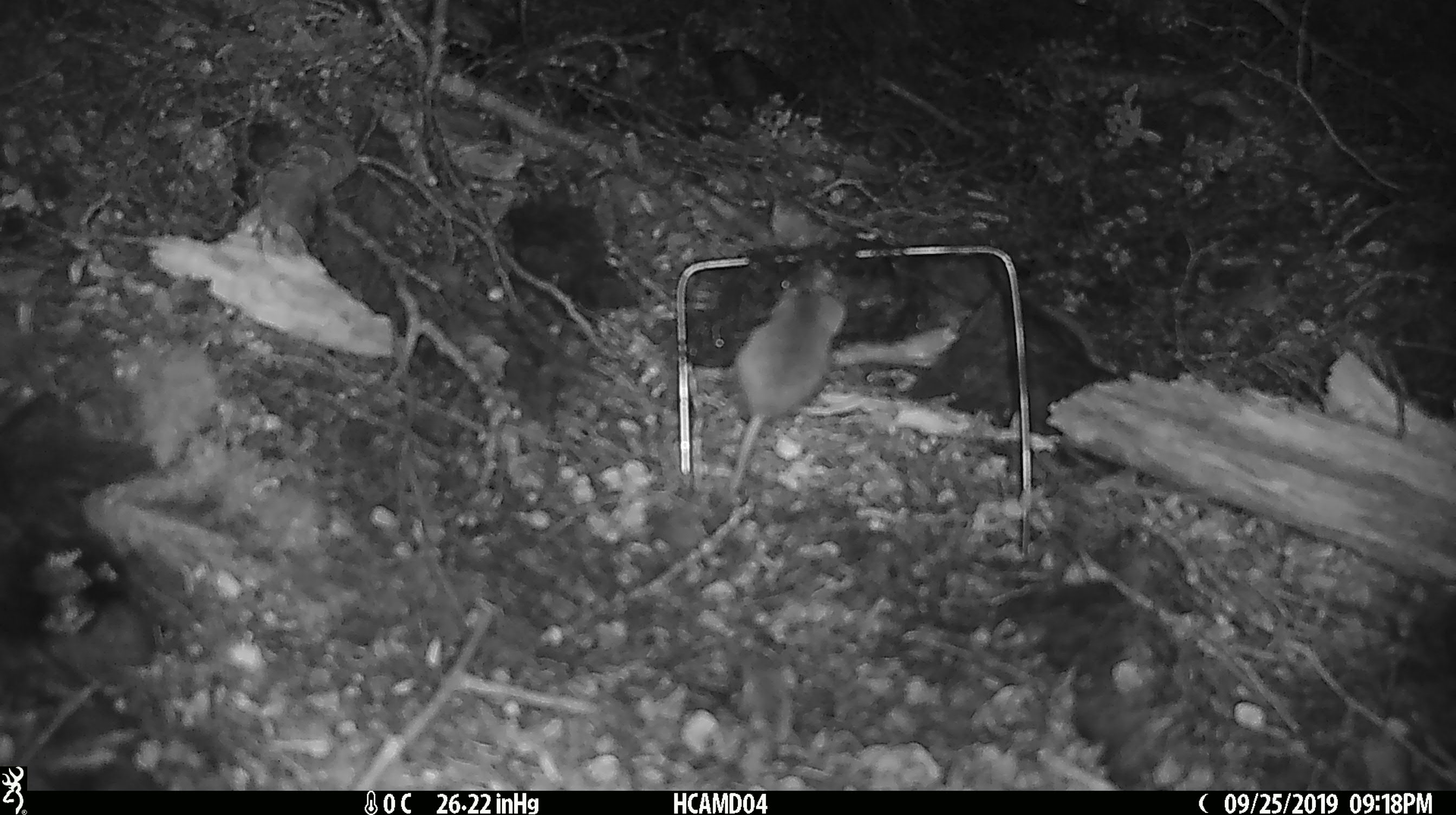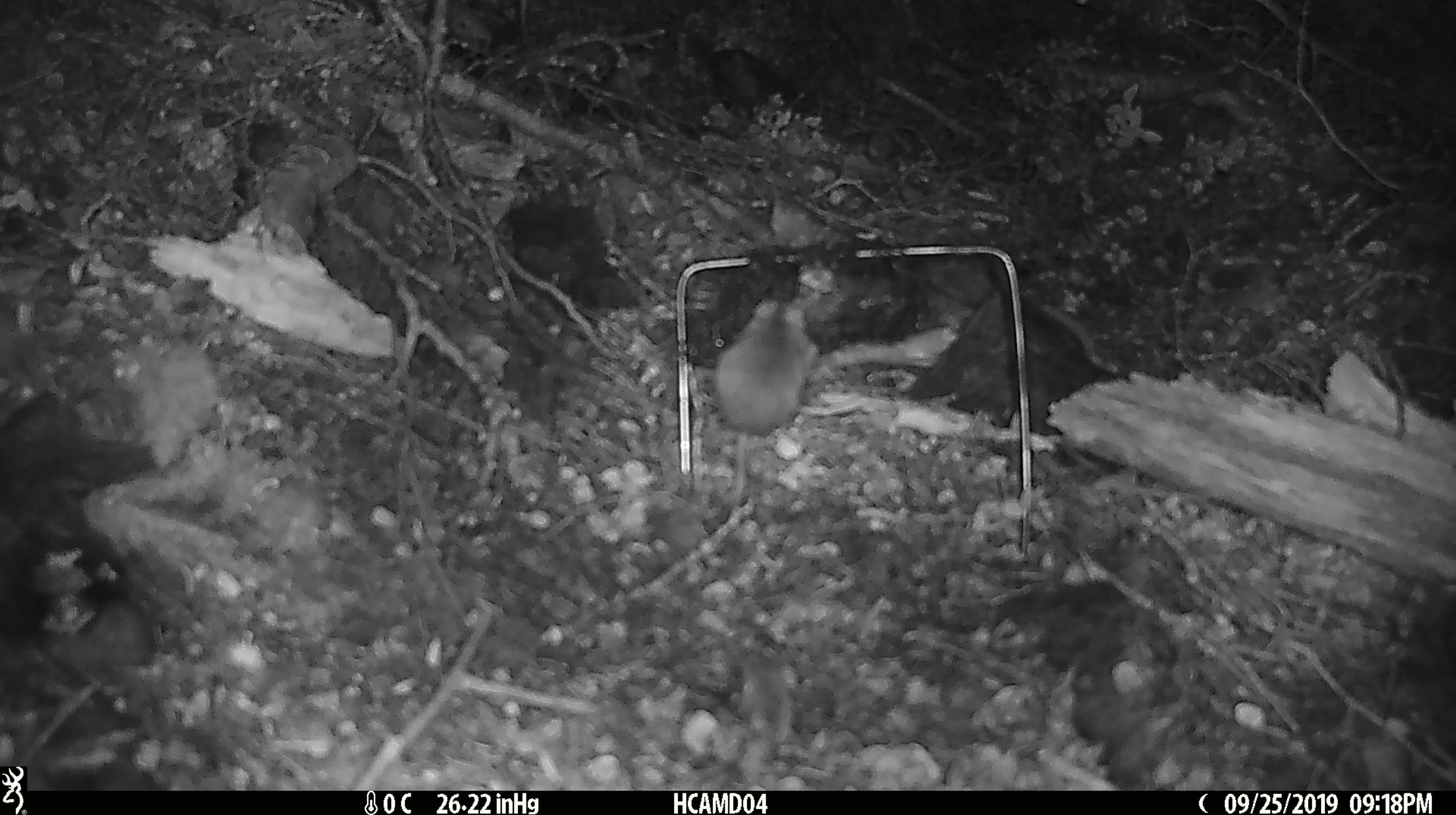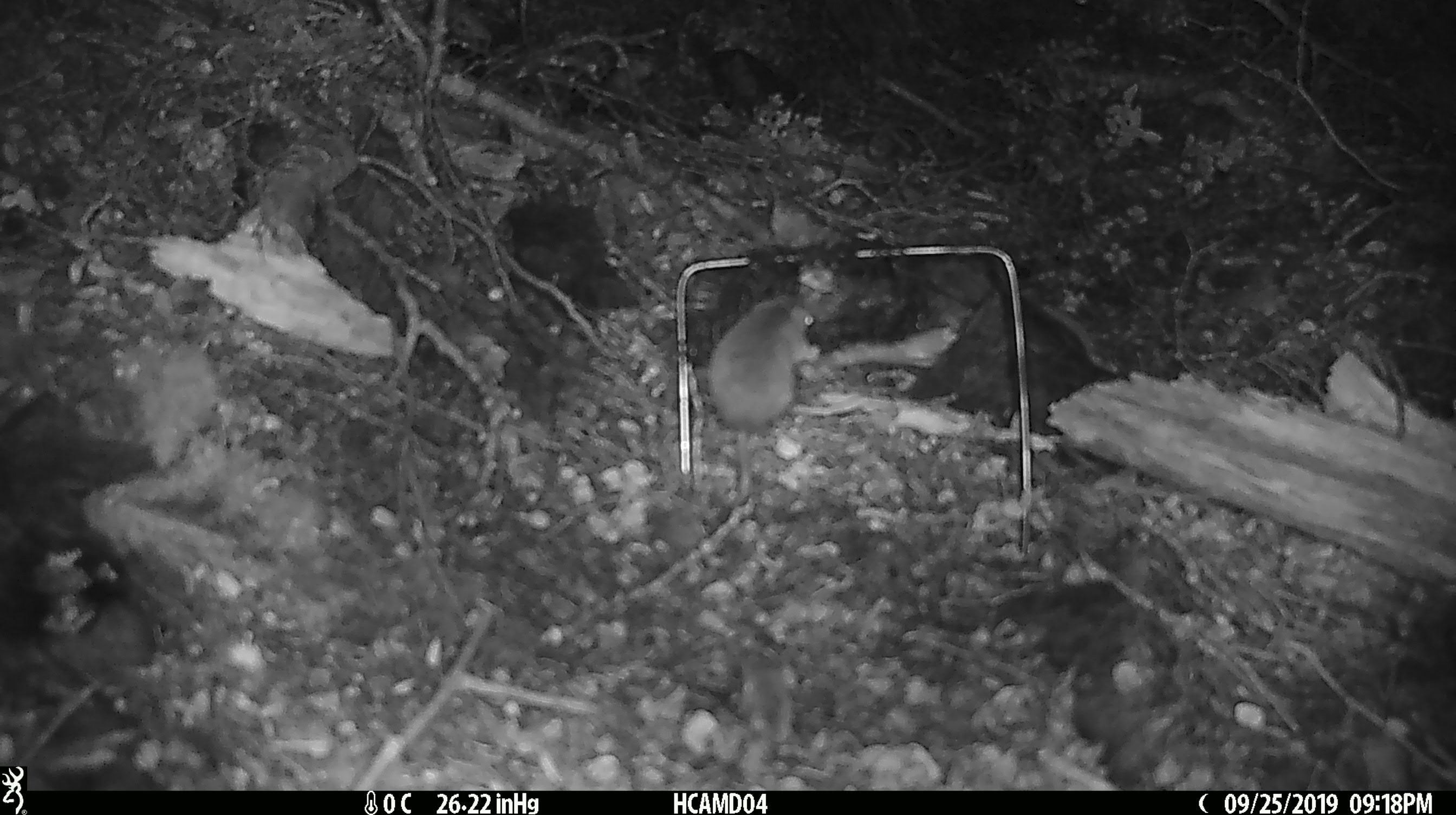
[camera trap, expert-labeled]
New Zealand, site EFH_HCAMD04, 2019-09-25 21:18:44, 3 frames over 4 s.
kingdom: Animalia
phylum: Chordata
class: Mammalia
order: Rodentia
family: Muridae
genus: Mus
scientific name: Mus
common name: mouse